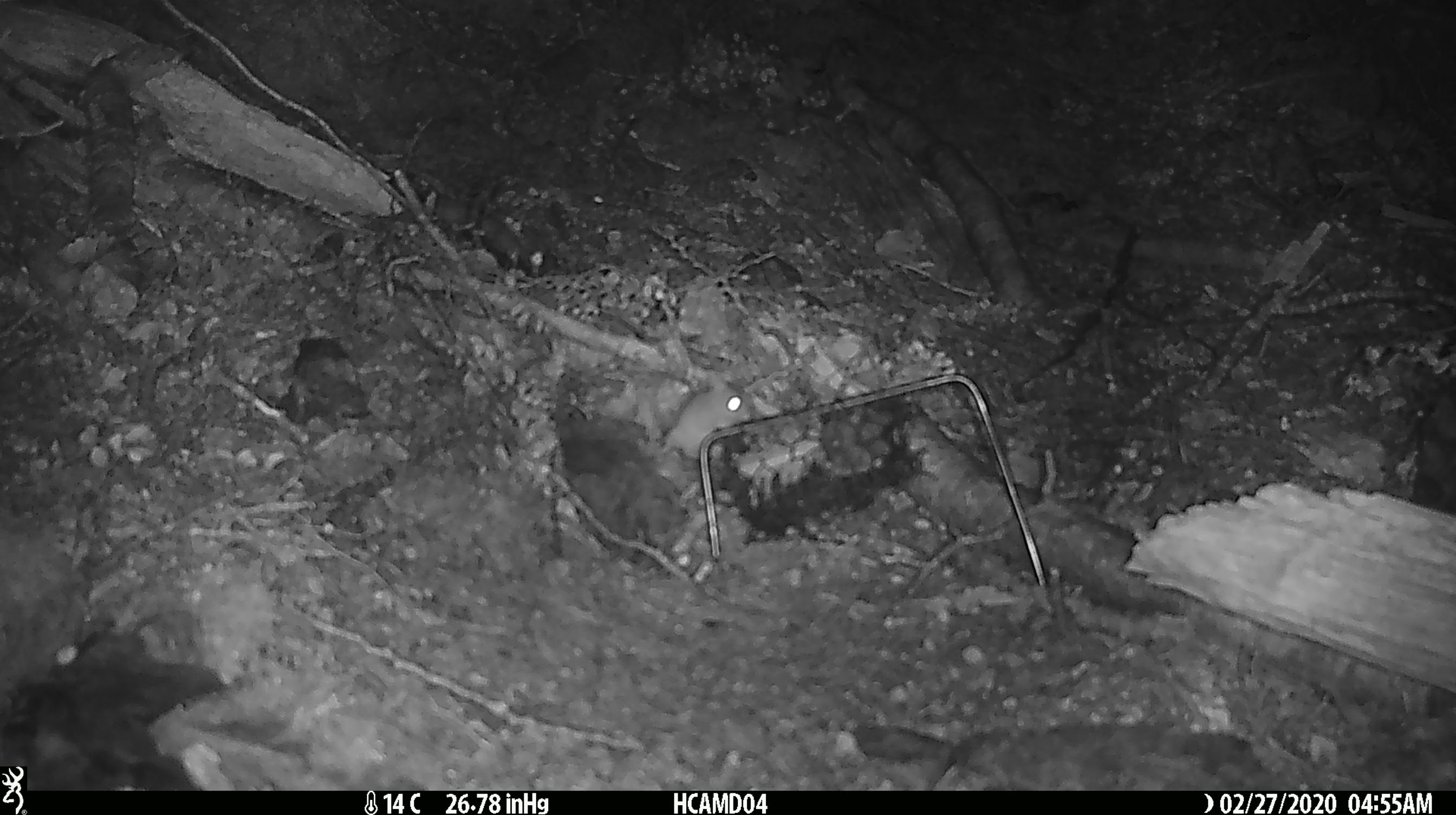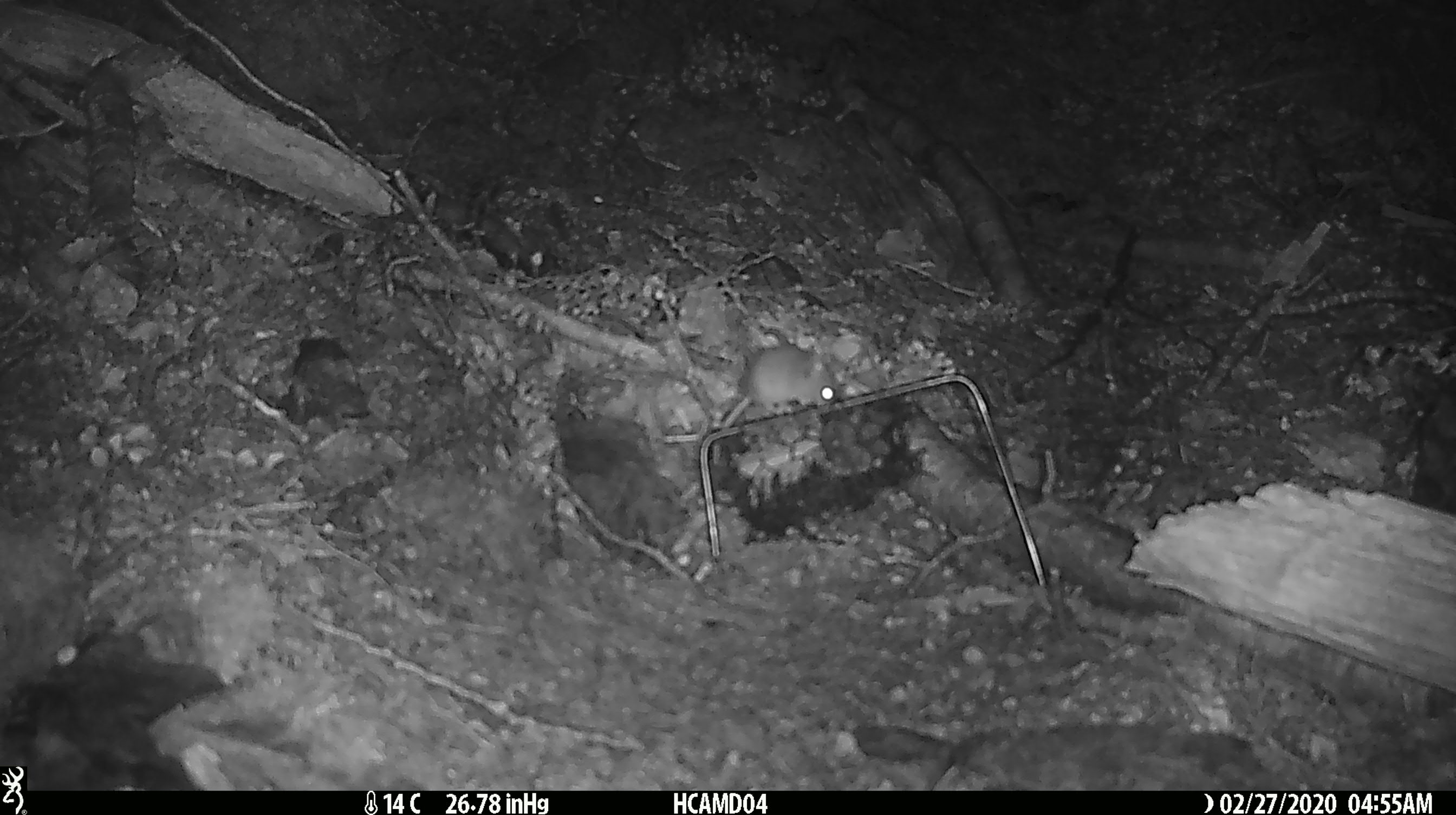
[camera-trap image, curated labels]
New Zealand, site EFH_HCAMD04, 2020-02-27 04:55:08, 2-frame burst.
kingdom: Animalia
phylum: Chordata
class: Mammalia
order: Rodentia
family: Muridae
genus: Mus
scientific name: Mus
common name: mouse